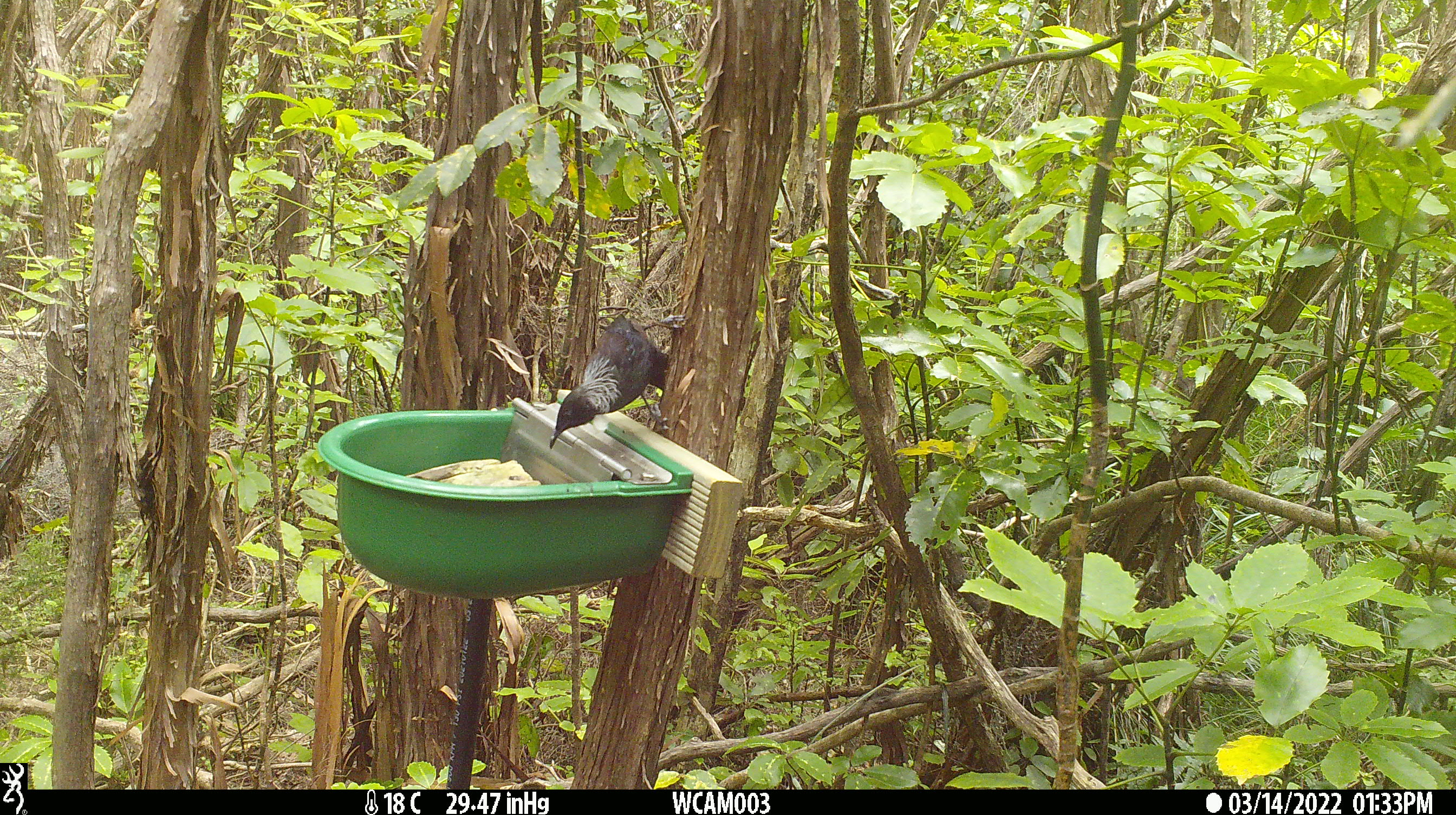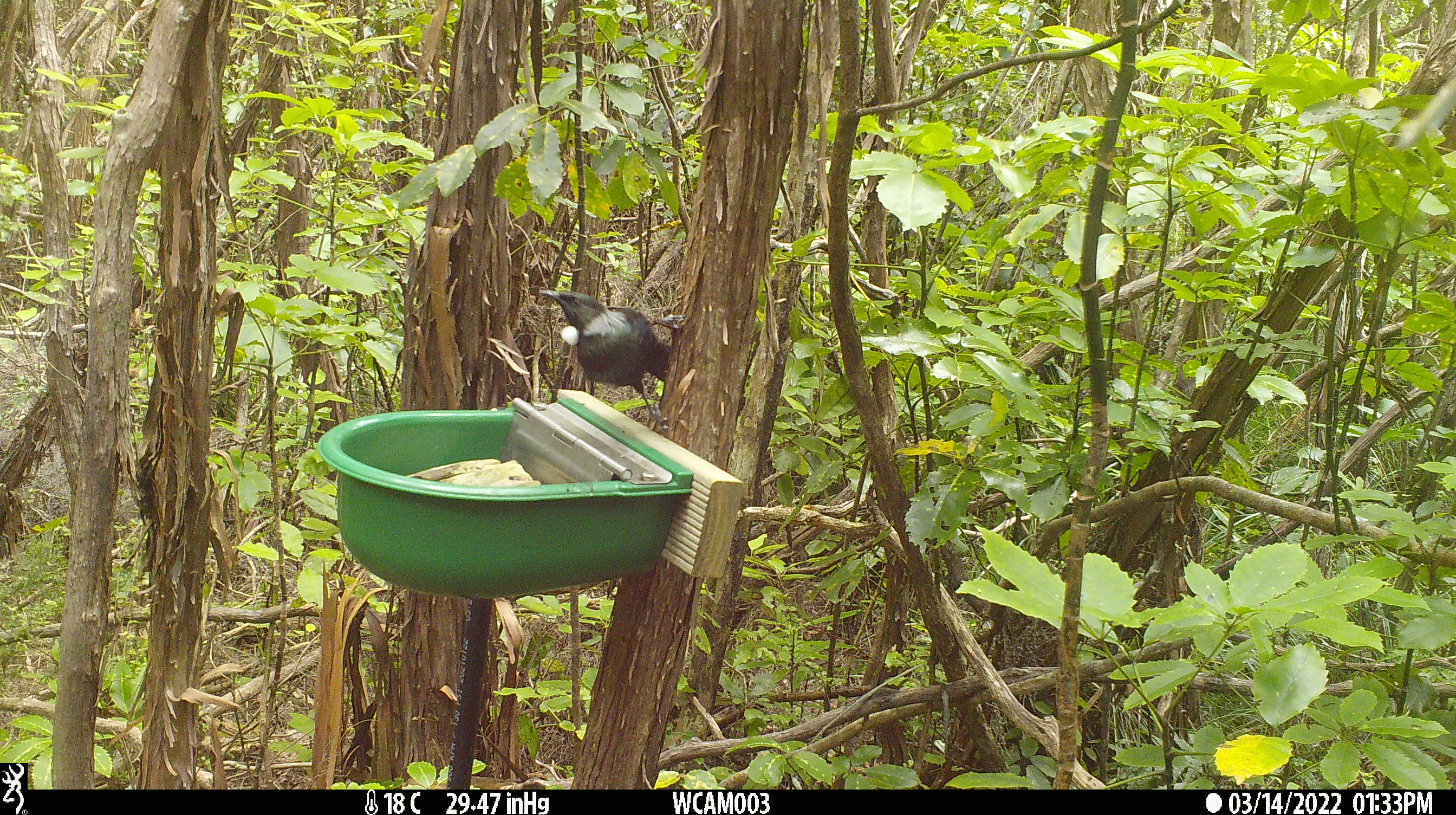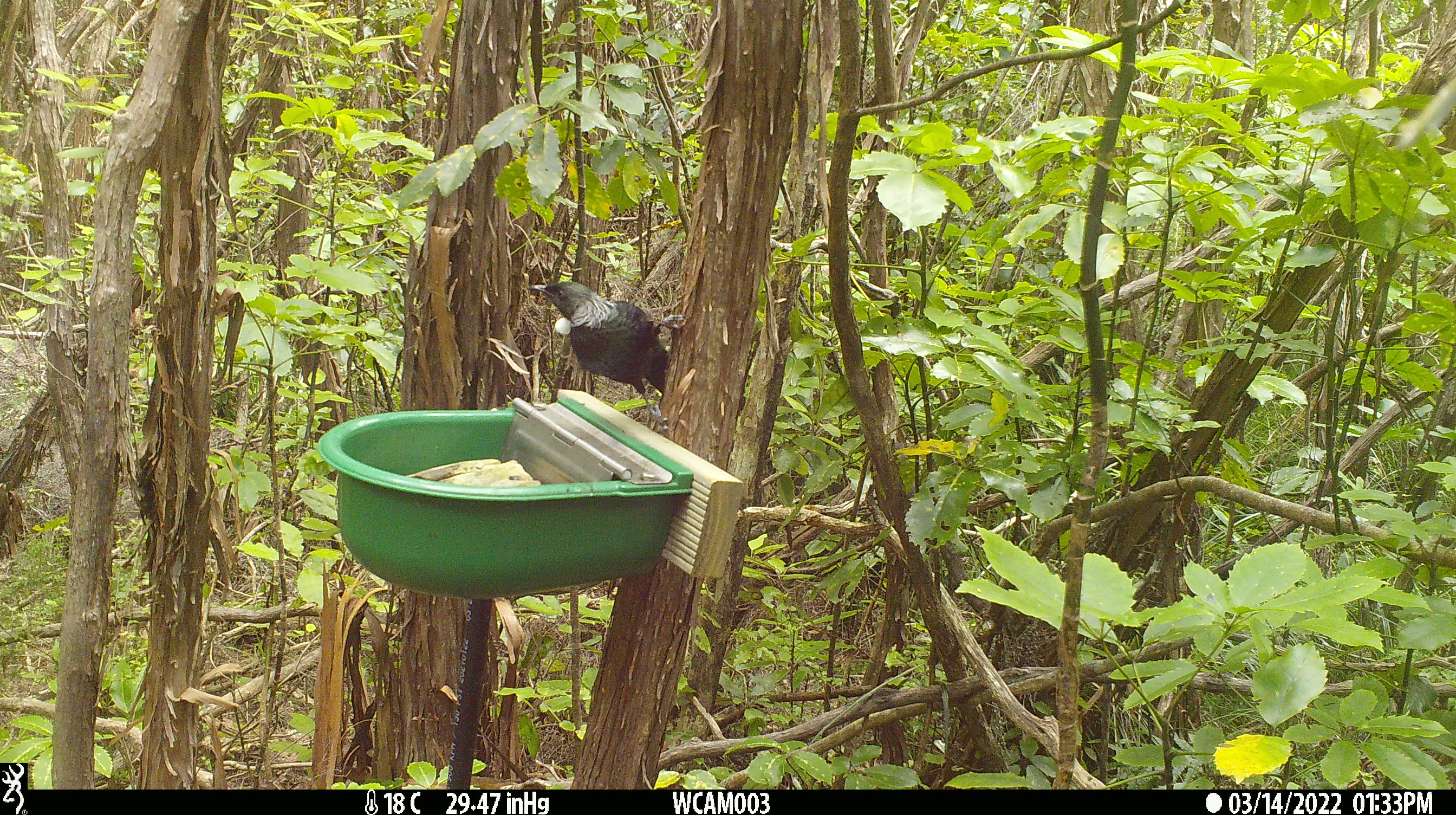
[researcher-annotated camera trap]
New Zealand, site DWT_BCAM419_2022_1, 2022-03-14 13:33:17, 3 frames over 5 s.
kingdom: Animalia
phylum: Chordata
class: Aves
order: Passeriformes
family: Meliphagidae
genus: Prosthemadera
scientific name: Prosthemadera novaeseelandiae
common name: tui